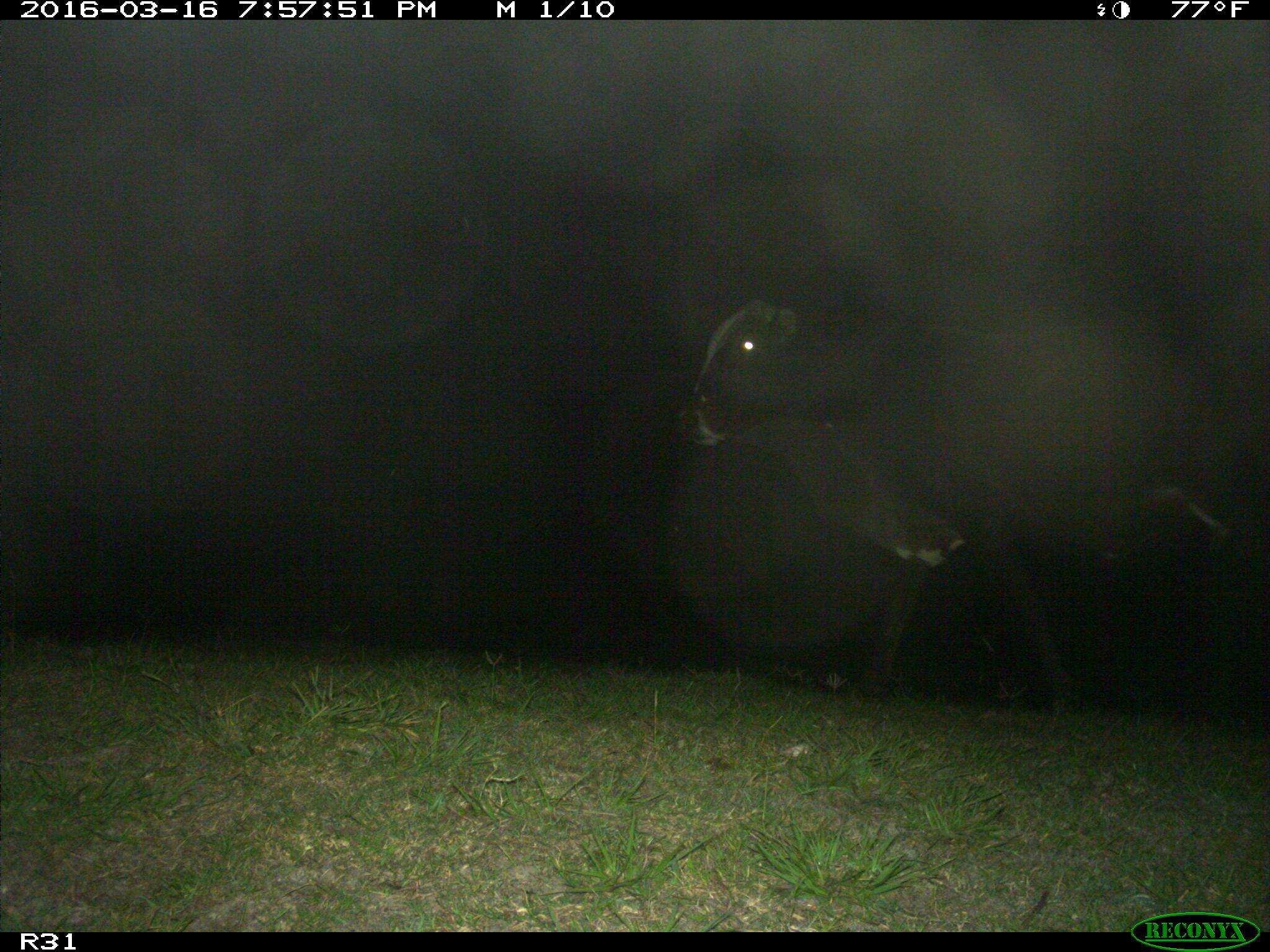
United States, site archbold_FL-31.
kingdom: Animalia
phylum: Chordata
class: Mammalia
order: Artiodactyla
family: Bovidae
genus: Bos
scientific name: Bos taurus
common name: domestic cow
Bos taurus (domestic cow).